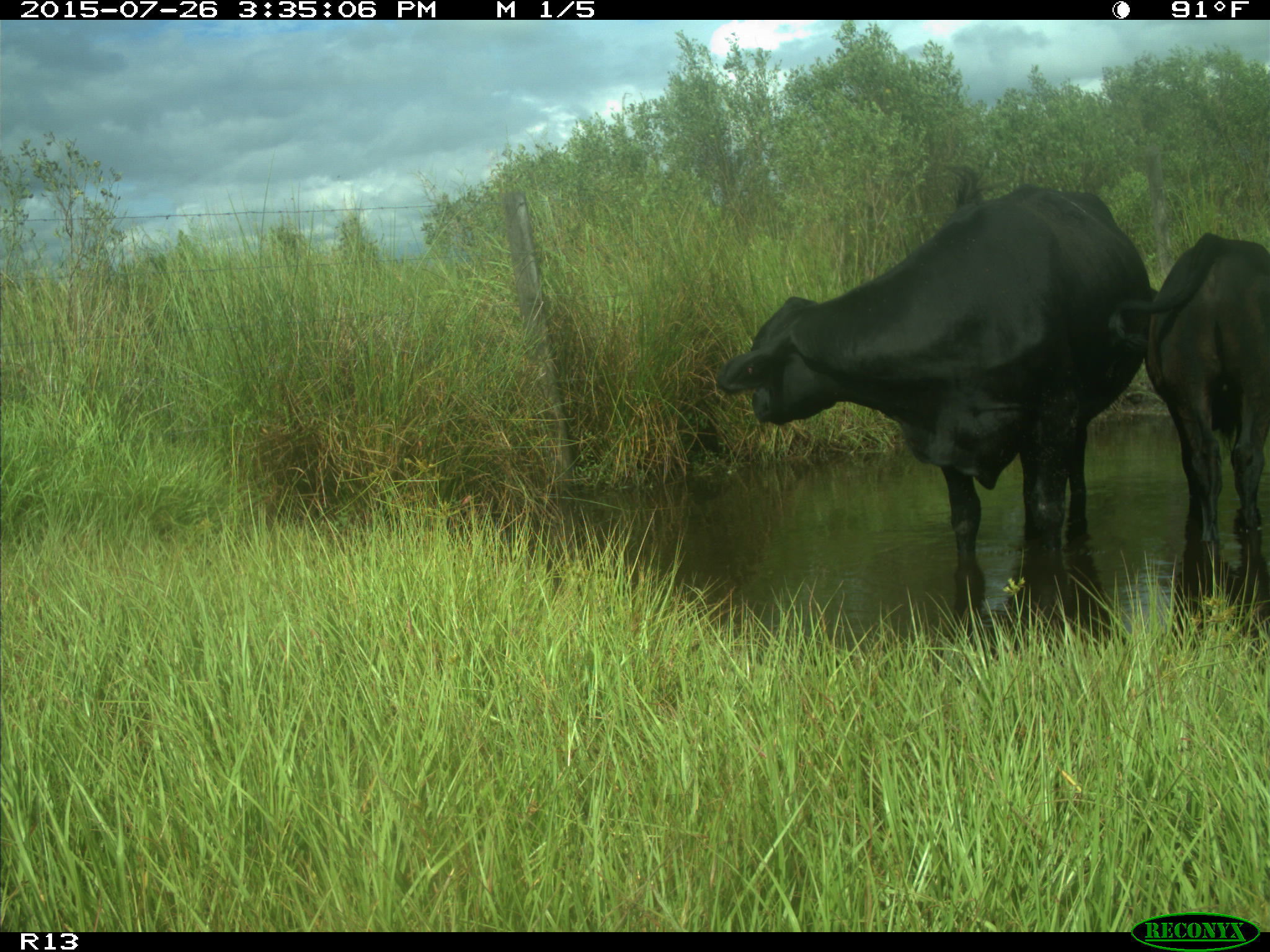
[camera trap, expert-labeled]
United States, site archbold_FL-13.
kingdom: Animalia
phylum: Chordata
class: Mammalia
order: Artiodactyla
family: Bovidae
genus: Bos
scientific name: Bos taurus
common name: domestic cow